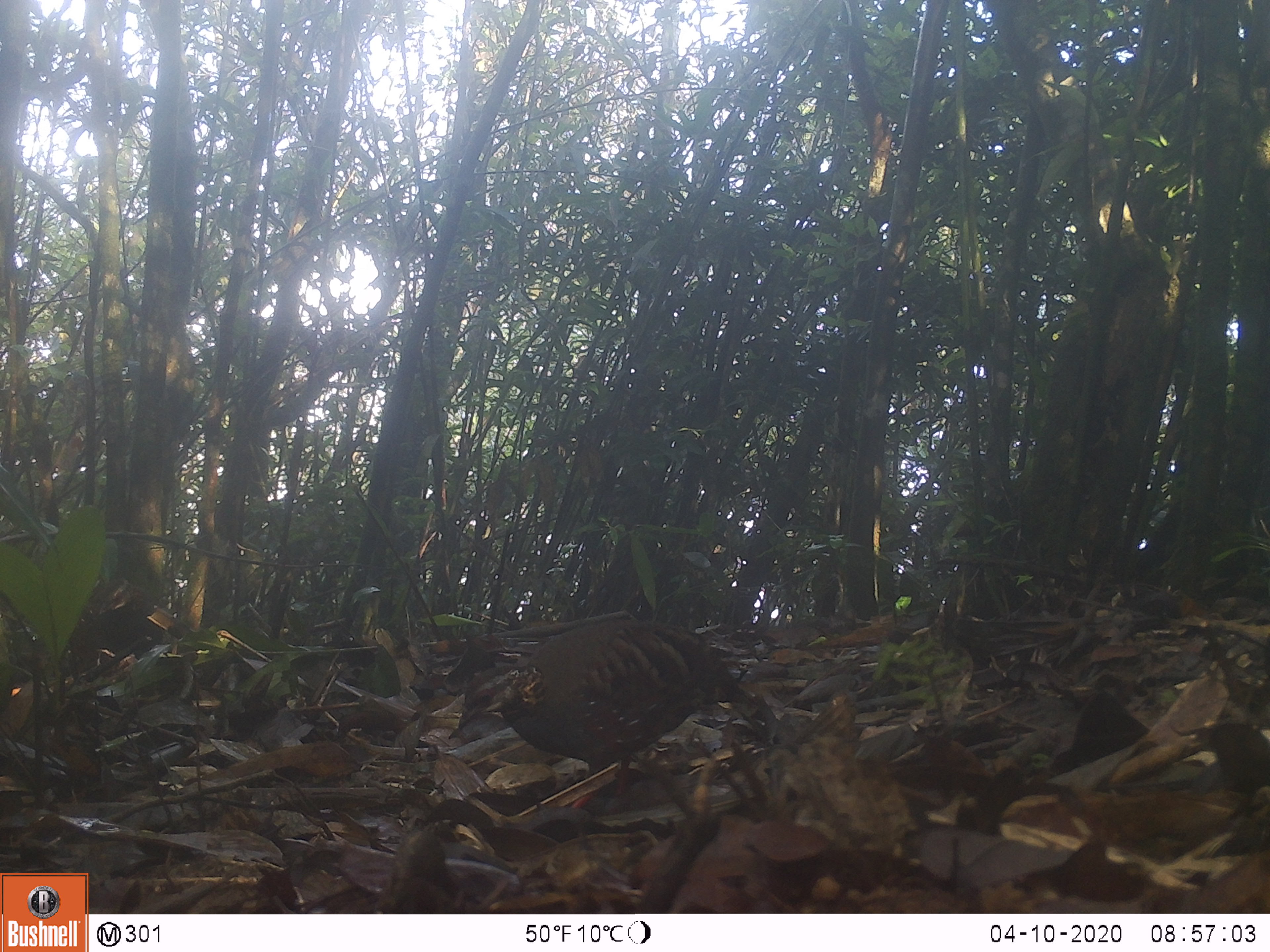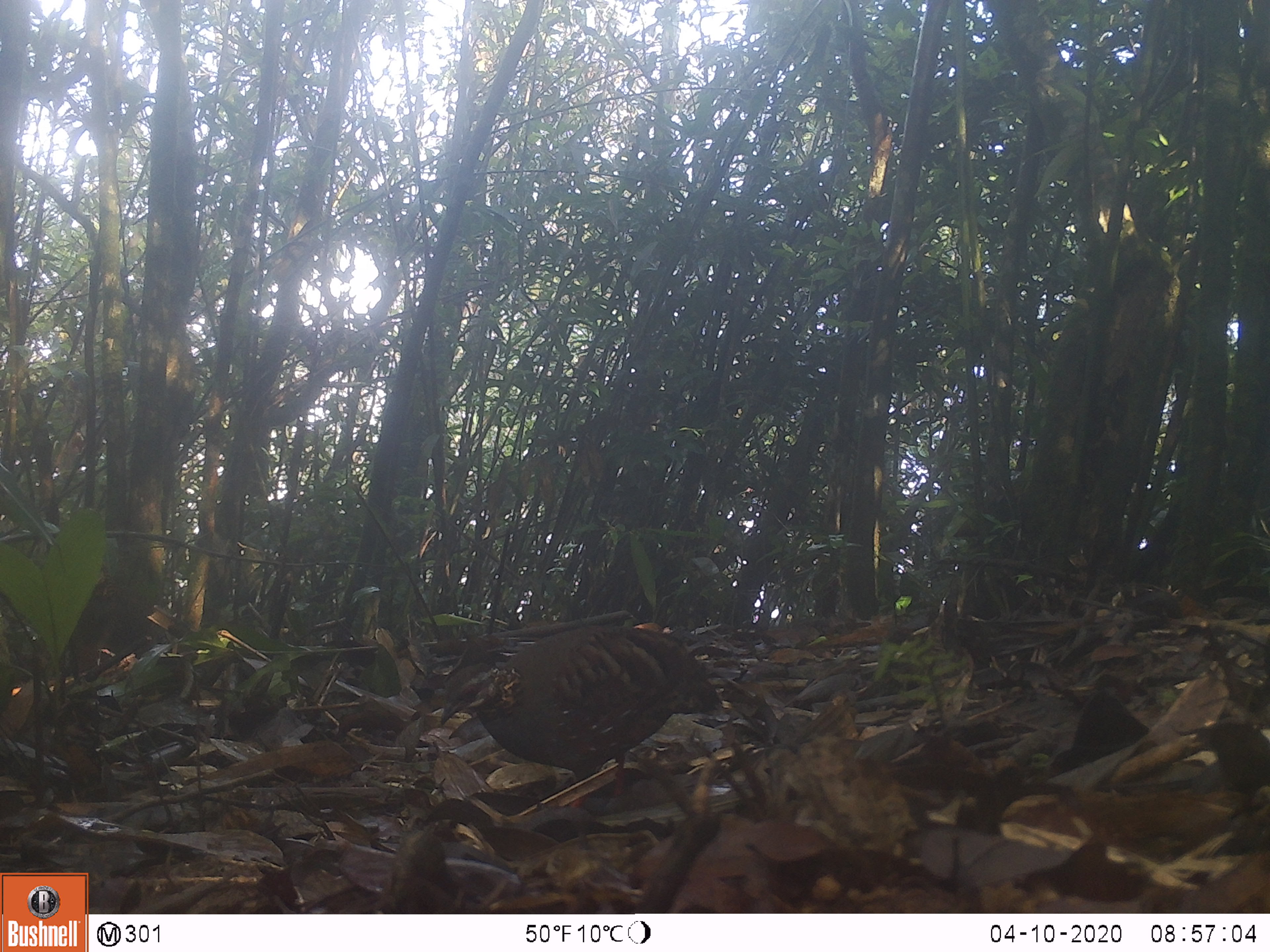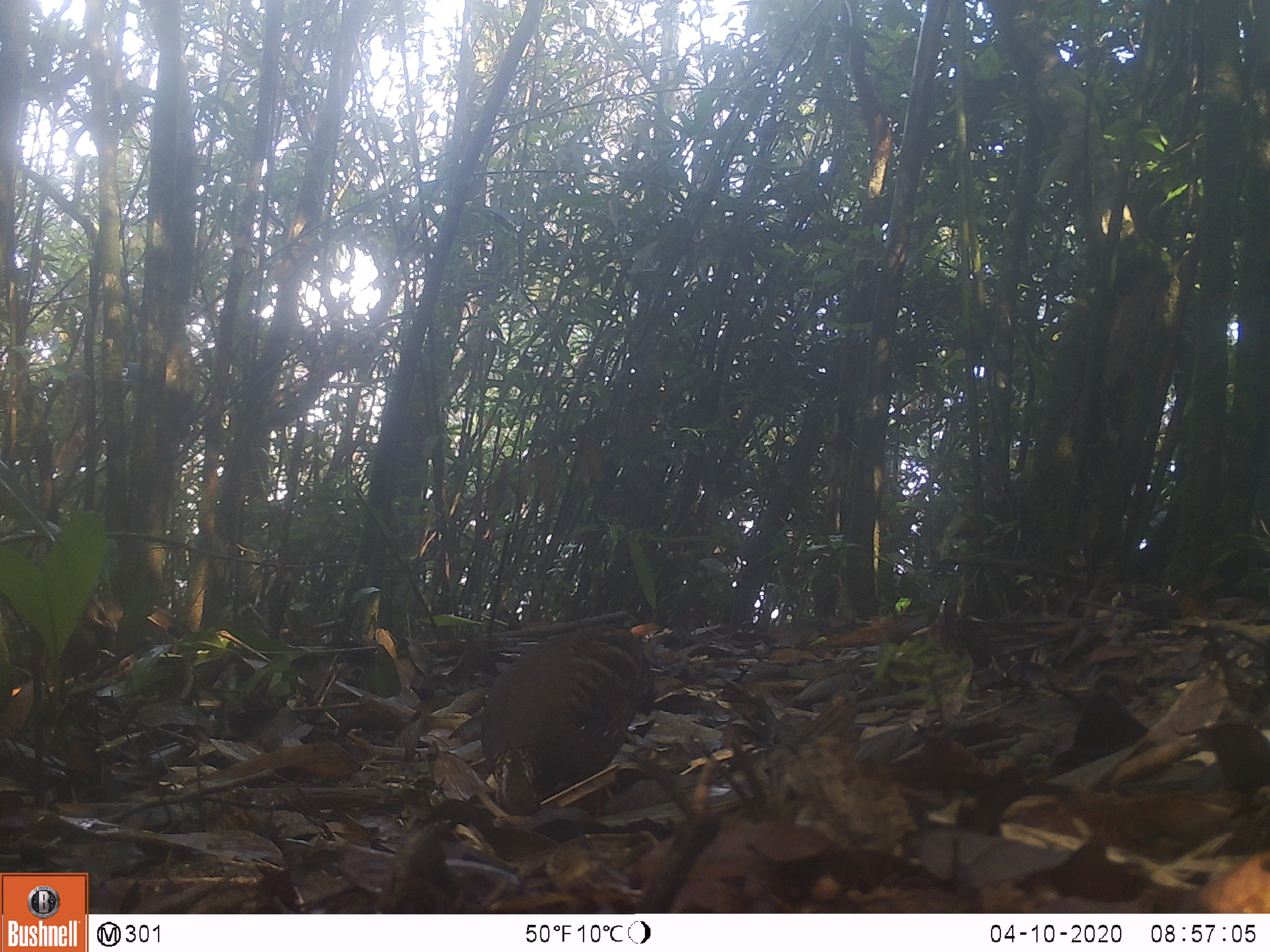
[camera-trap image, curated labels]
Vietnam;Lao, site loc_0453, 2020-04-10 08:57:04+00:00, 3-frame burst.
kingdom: Animalia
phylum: Chordata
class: Aves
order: Galliformes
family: Phasianidae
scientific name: Phasianidae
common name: partridge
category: unidentified partridge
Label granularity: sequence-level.